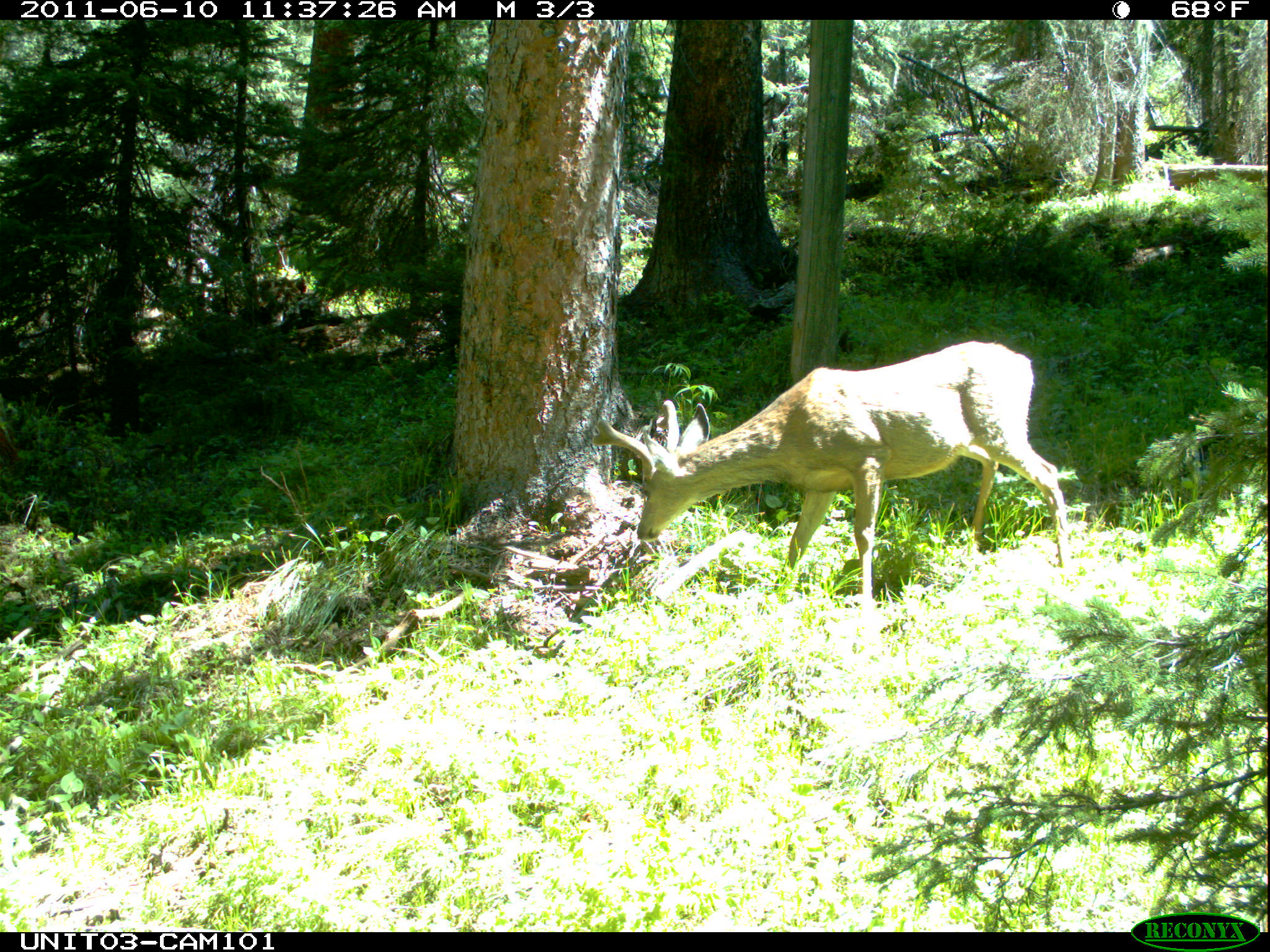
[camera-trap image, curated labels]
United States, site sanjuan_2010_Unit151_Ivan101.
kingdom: Animalia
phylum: Chordata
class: Mammalia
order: Artiodactyla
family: Cervidae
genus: Odocoileus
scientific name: Odocoileus hemionus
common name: mule deer